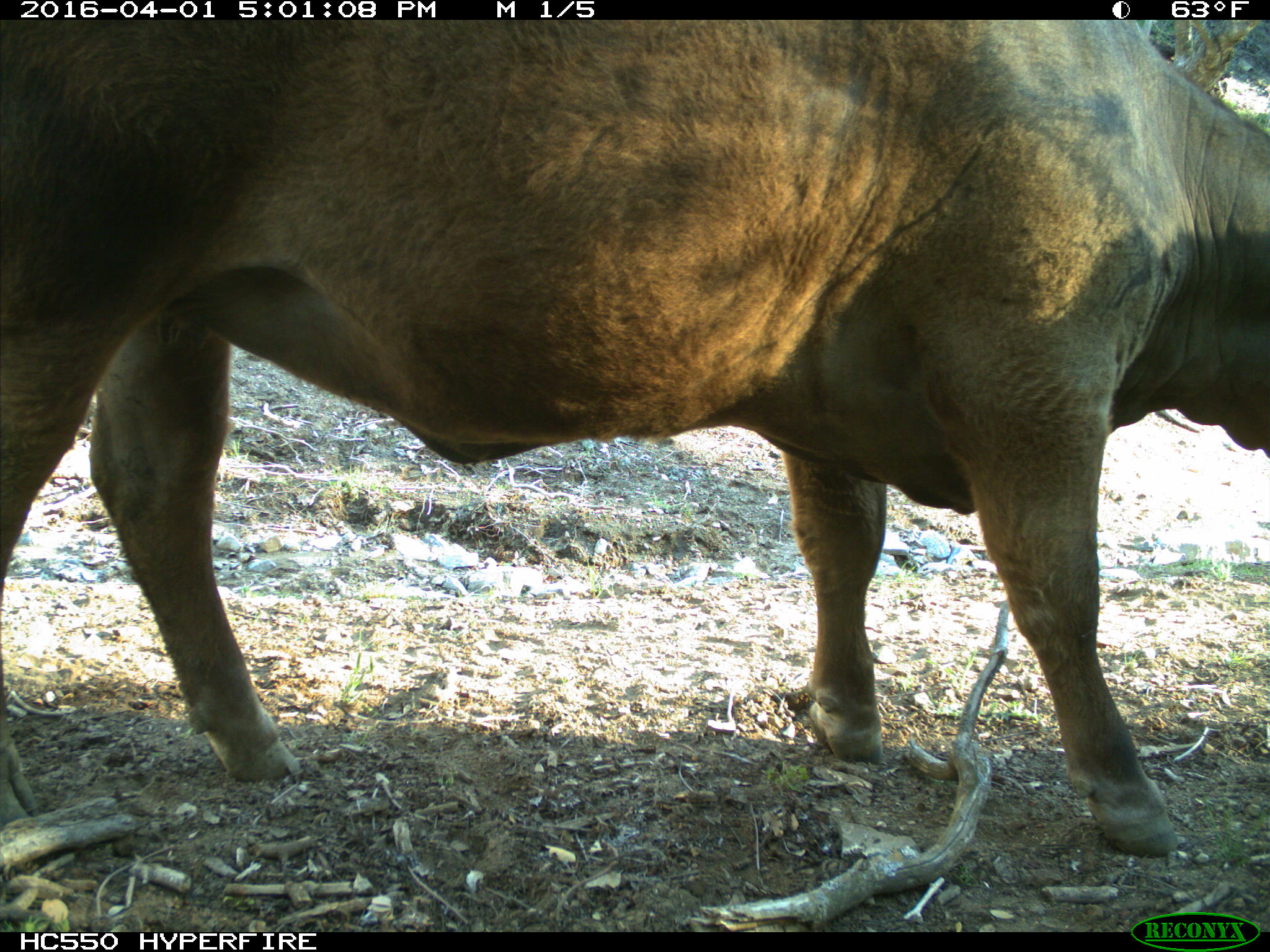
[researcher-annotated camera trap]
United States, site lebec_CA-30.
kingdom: Animalia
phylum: Chordata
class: Mammalia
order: Artiodactyla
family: Bovidae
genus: Bos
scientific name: Bos taurus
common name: domestic cow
Bos taurus (domestic cow).